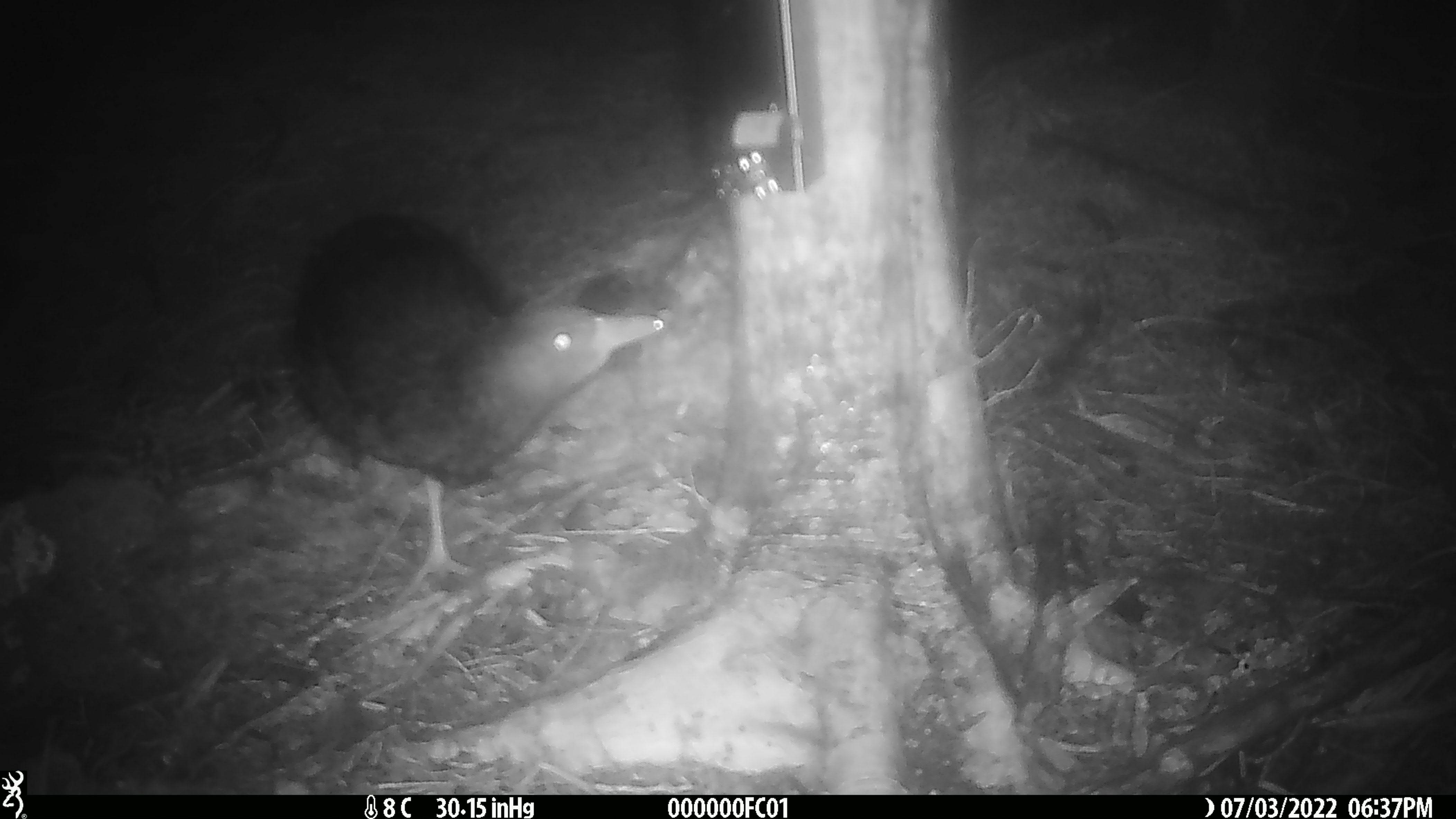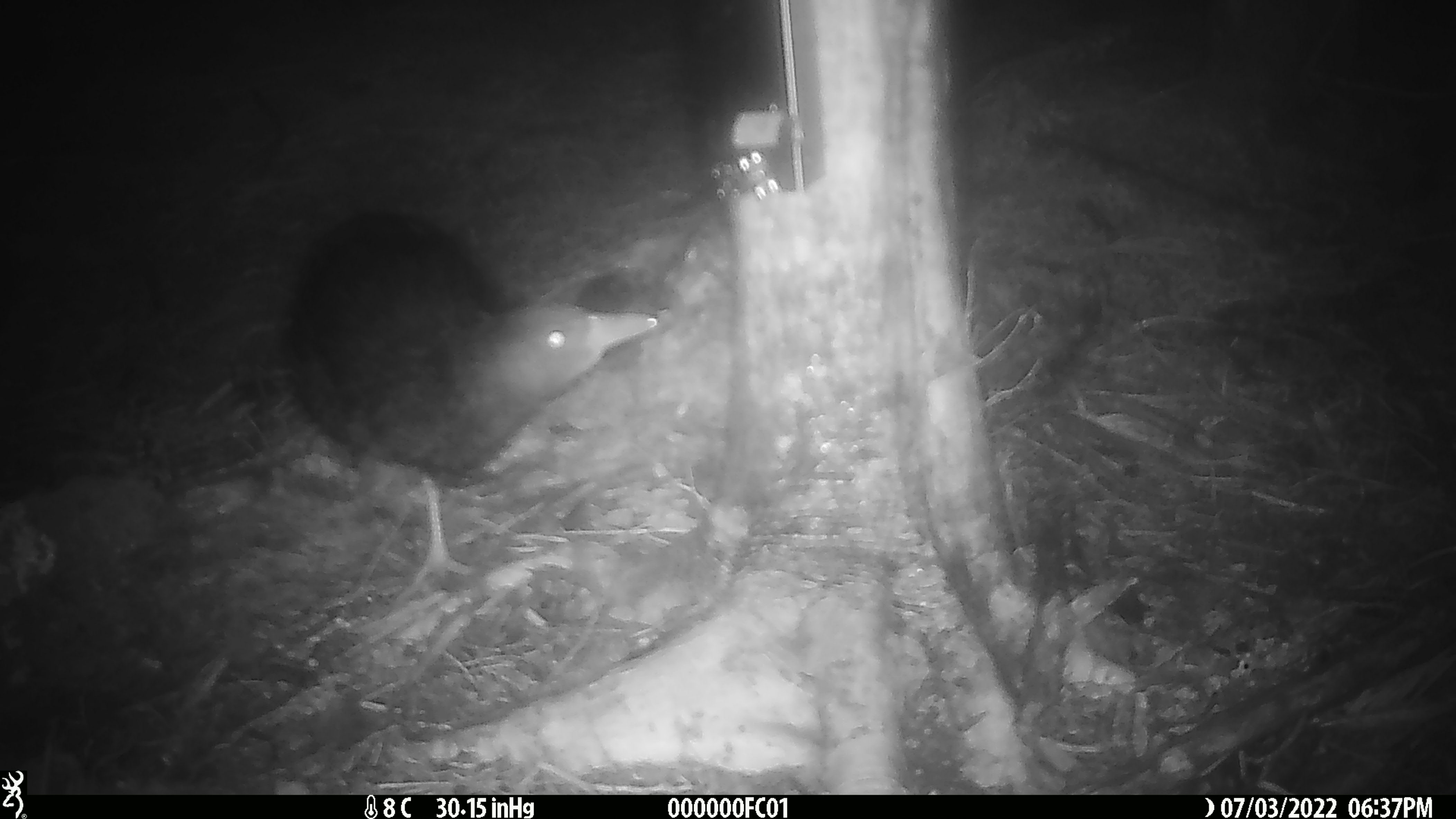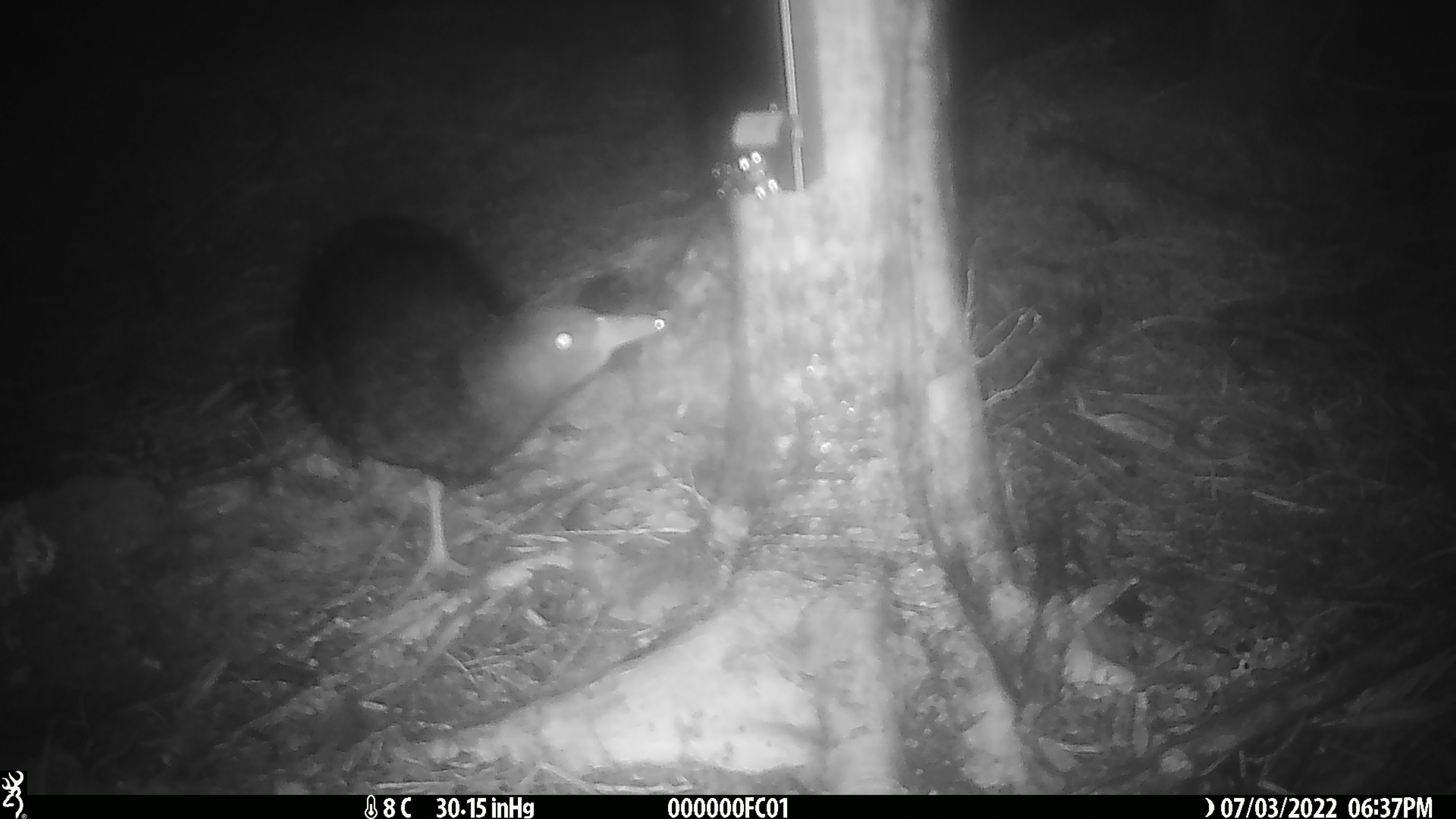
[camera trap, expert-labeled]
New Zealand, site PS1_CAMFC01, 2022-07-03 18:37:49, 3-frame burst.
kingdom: Animalia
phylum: Chordata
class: Aves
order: Gruiformes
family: Rallidae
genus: Gallirallus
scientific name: Gallirallus australis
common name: weka